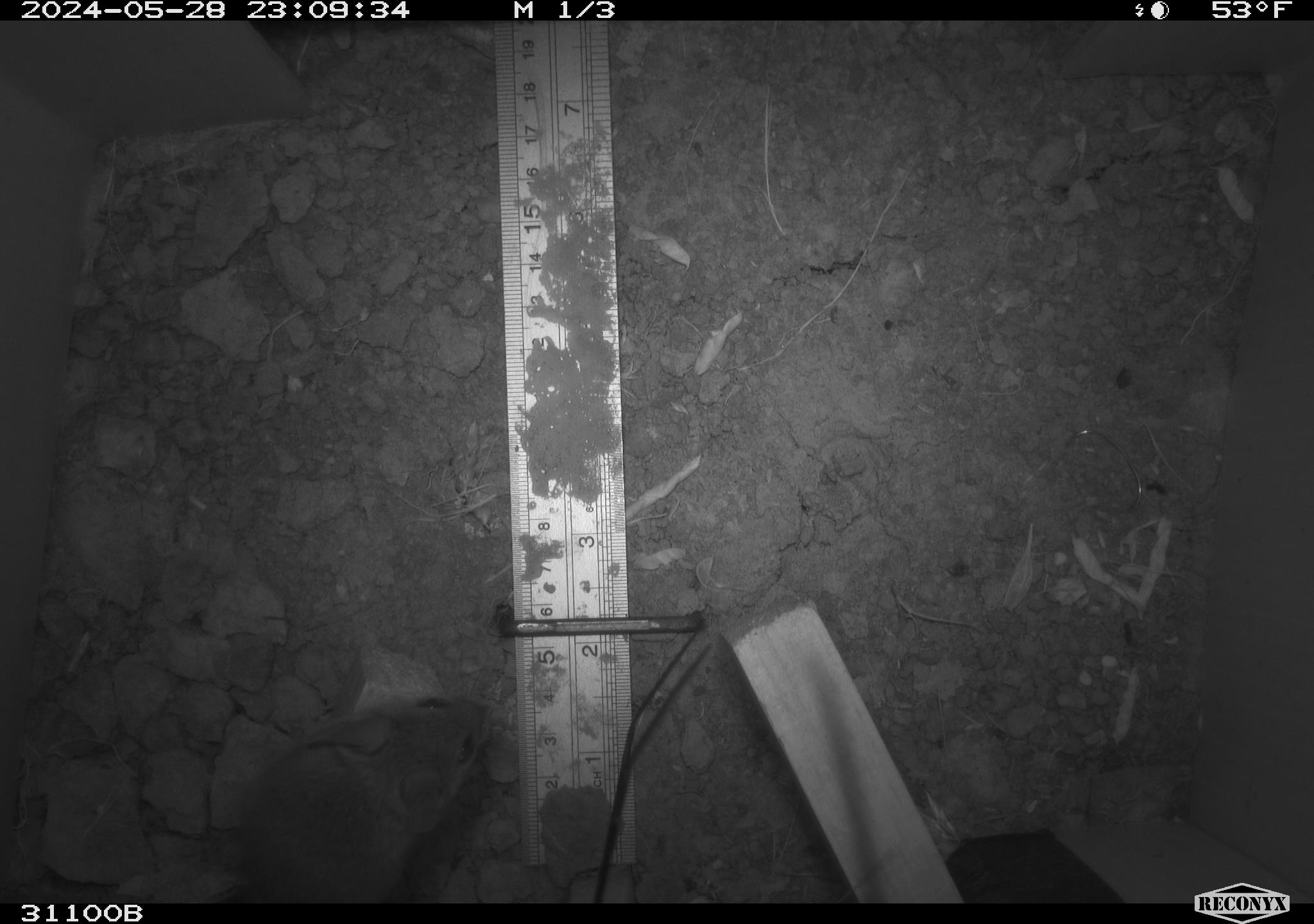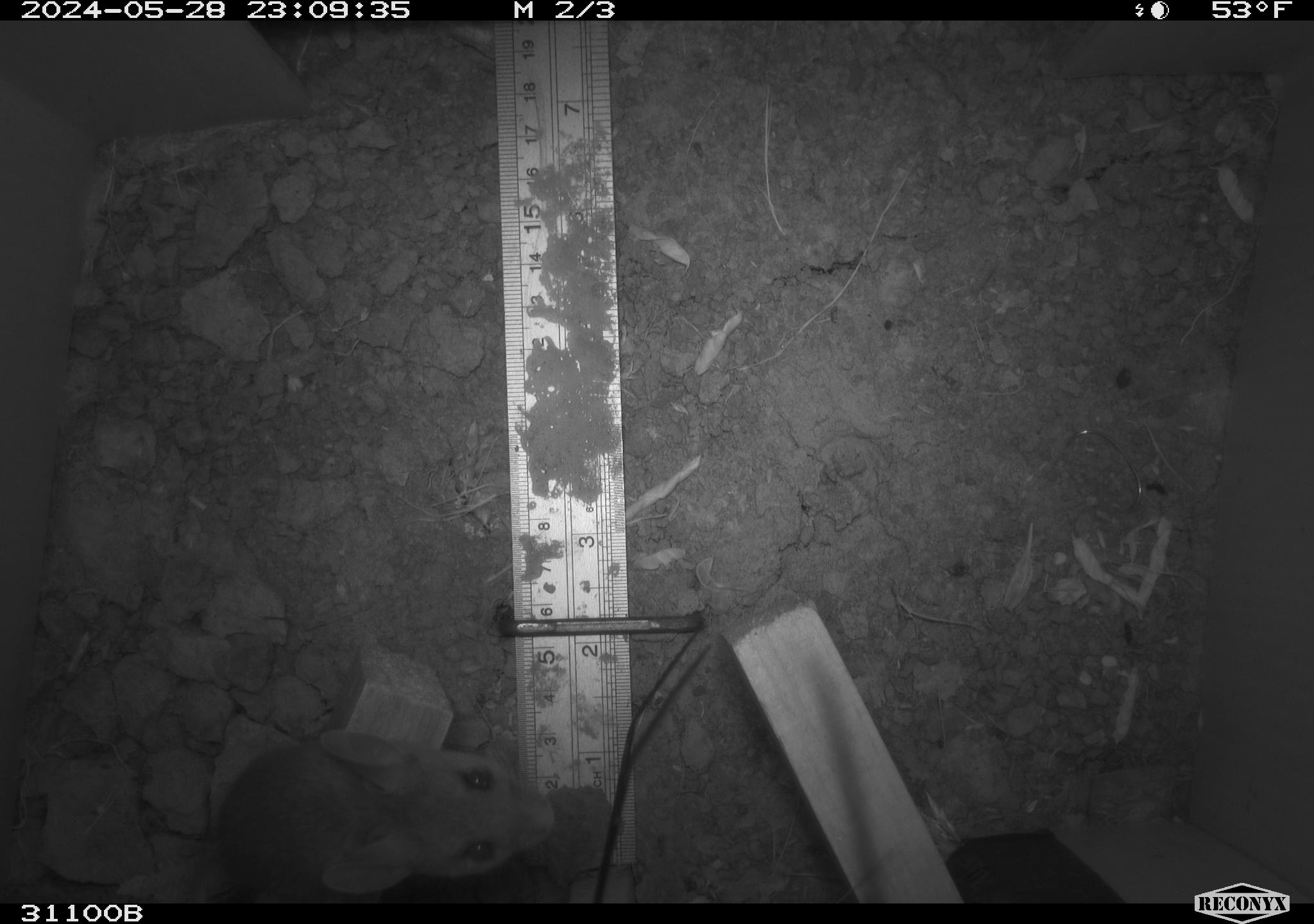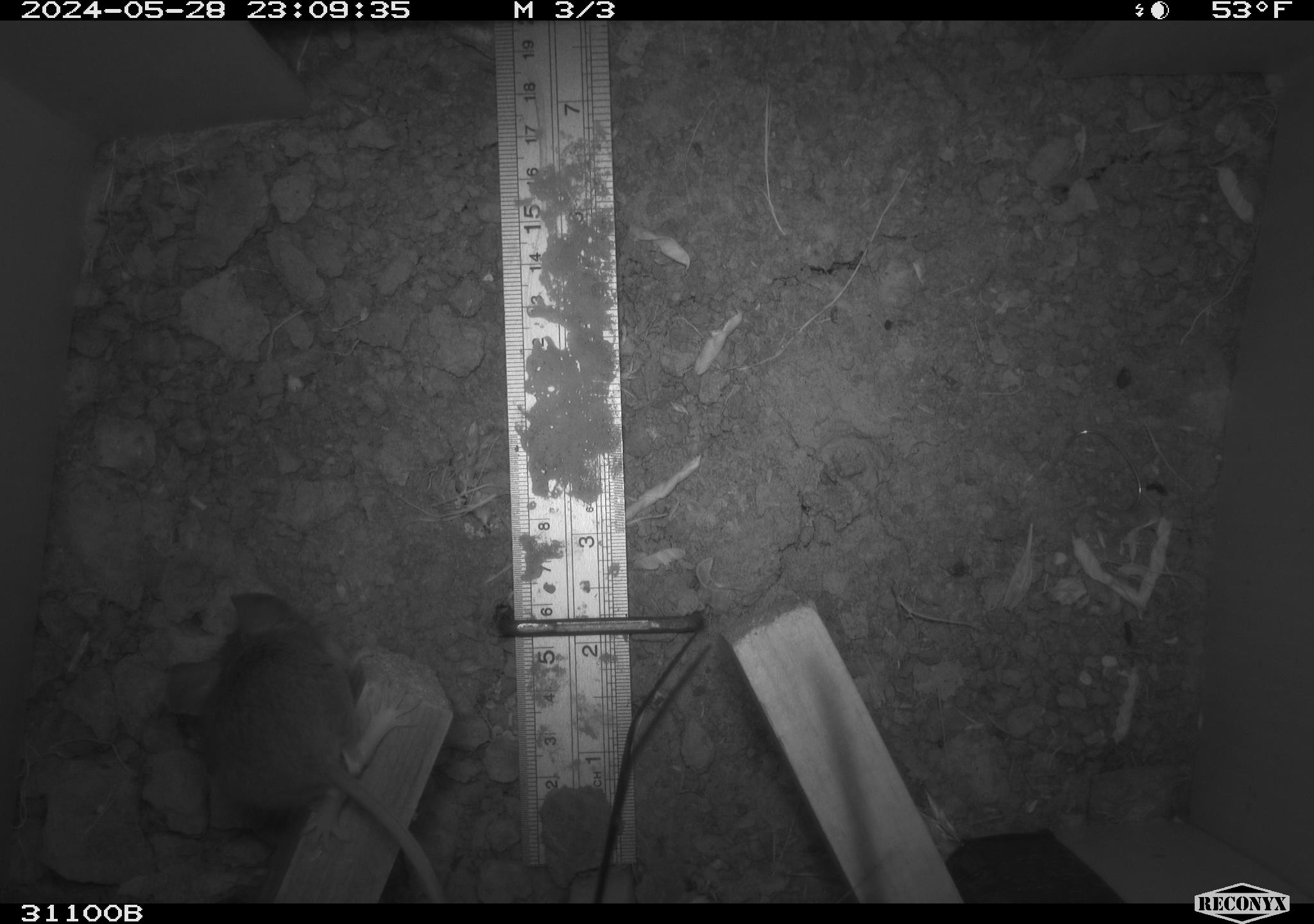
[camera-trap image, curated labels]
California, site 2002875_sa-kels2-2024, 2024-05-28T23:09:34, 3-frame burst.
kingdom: Animalia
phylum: Chordata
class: Mammalia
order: Rodentia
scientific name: Rodentia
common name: rodent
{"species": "rodent (Rodentia)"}